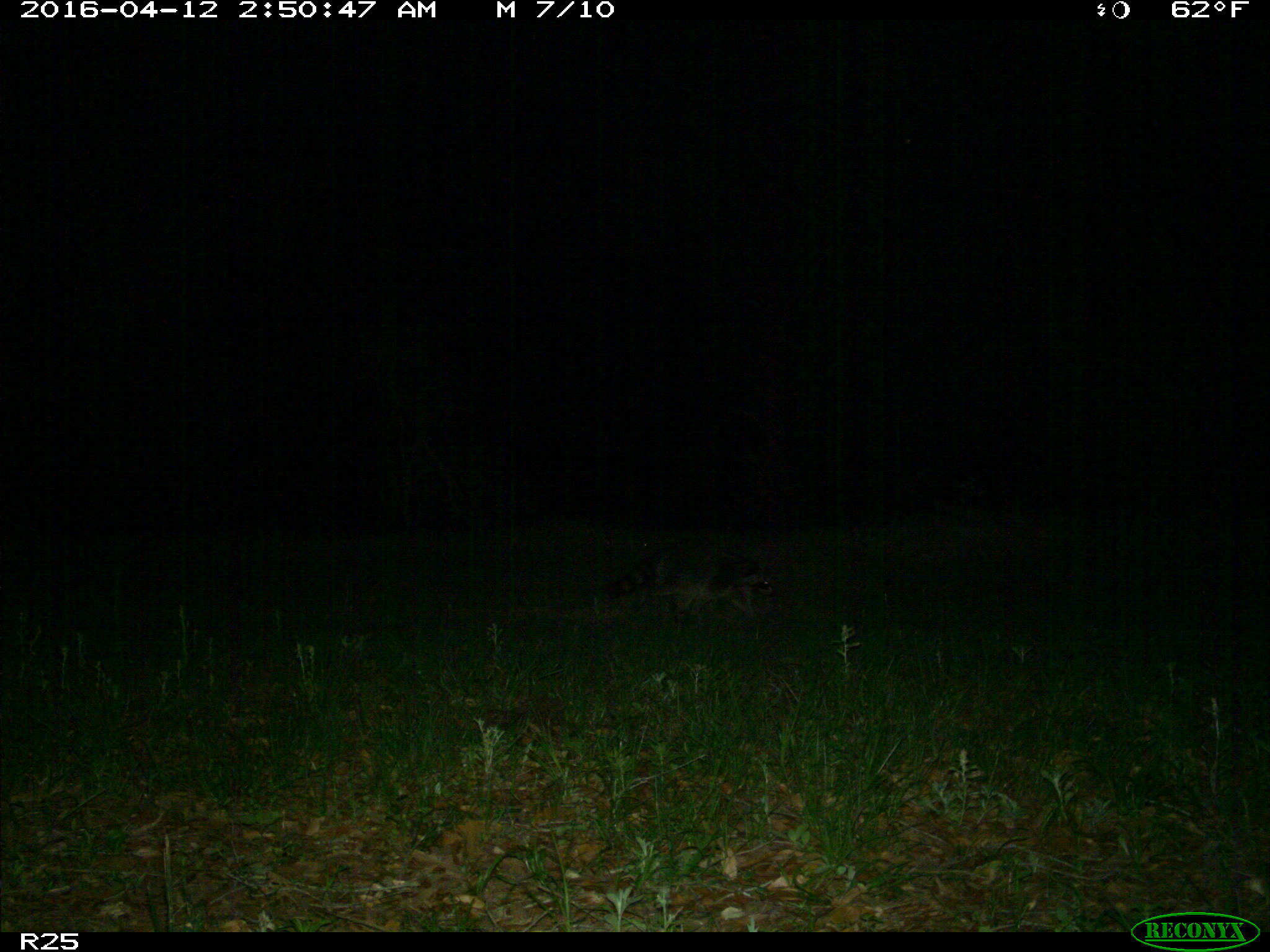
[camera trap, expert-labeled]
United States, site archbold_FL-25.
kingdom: Animalia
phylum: Chordata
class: Mammalia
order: Carnivora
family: Procyonidae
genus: Procyon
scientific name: Procyon lotor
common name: common raccoon